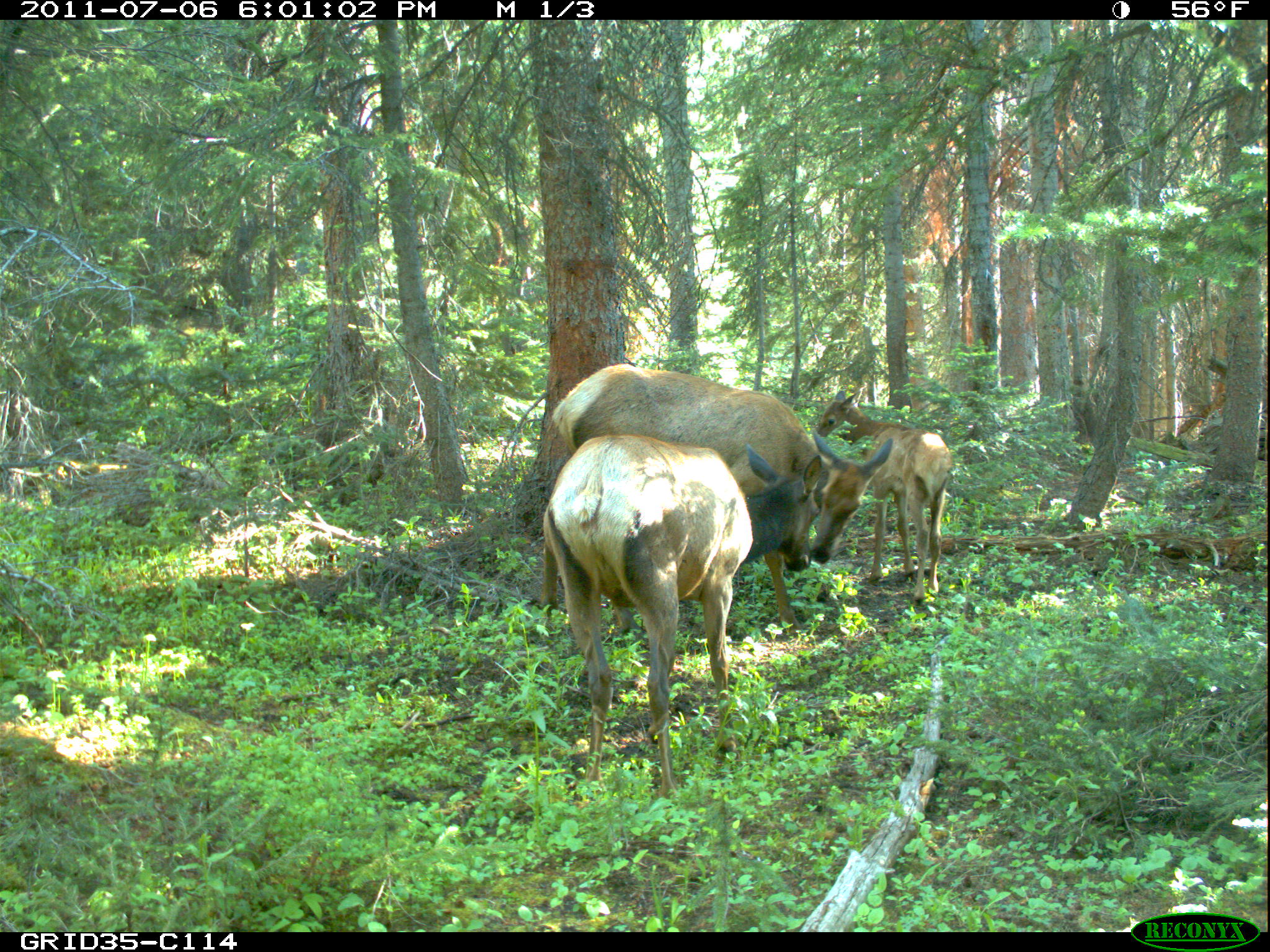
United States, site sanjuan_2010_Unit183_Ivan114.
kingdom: Animalia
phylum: Chordata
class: Mammalia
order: Artiodactyla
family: Cervidae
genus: Cervus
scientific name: Cervus elaphus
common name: red deer